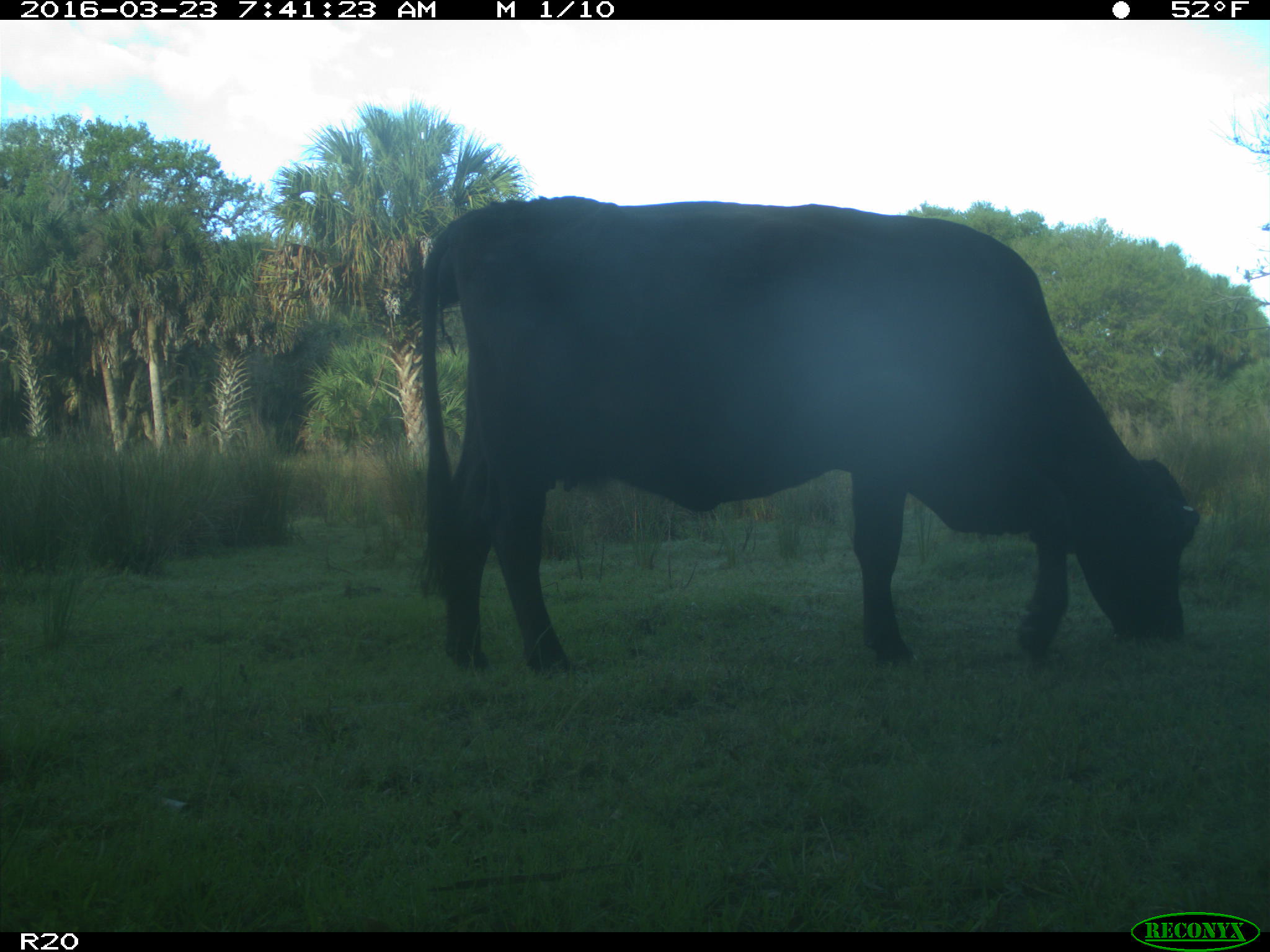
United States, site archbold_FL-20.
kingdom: Animalia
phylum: Chordata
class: Mammalia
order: Artiodactyla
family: Bovidae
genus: Bos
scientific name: Bos taurus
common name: domestic cow